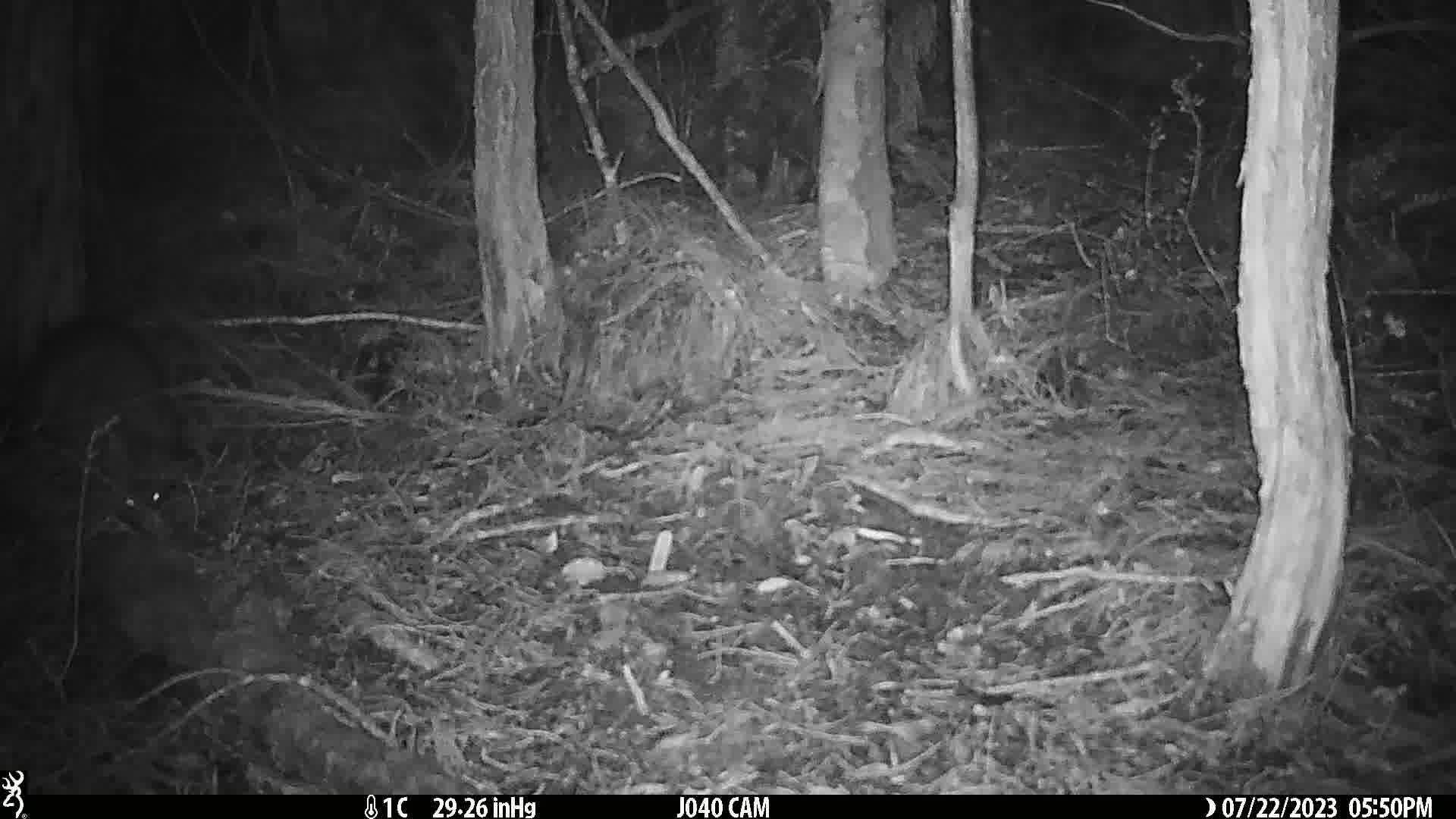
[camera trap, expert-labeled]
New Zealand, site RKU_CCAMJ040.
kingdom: Animalia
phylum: Chordata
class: Mammalia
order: Diprotodontia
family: Phalangeridae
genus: Trichosurus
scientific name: Trichosurus vulpecula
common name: common brushtail possum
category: possum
Possum (common brushtail possum) (Trichosurus vulpecula).